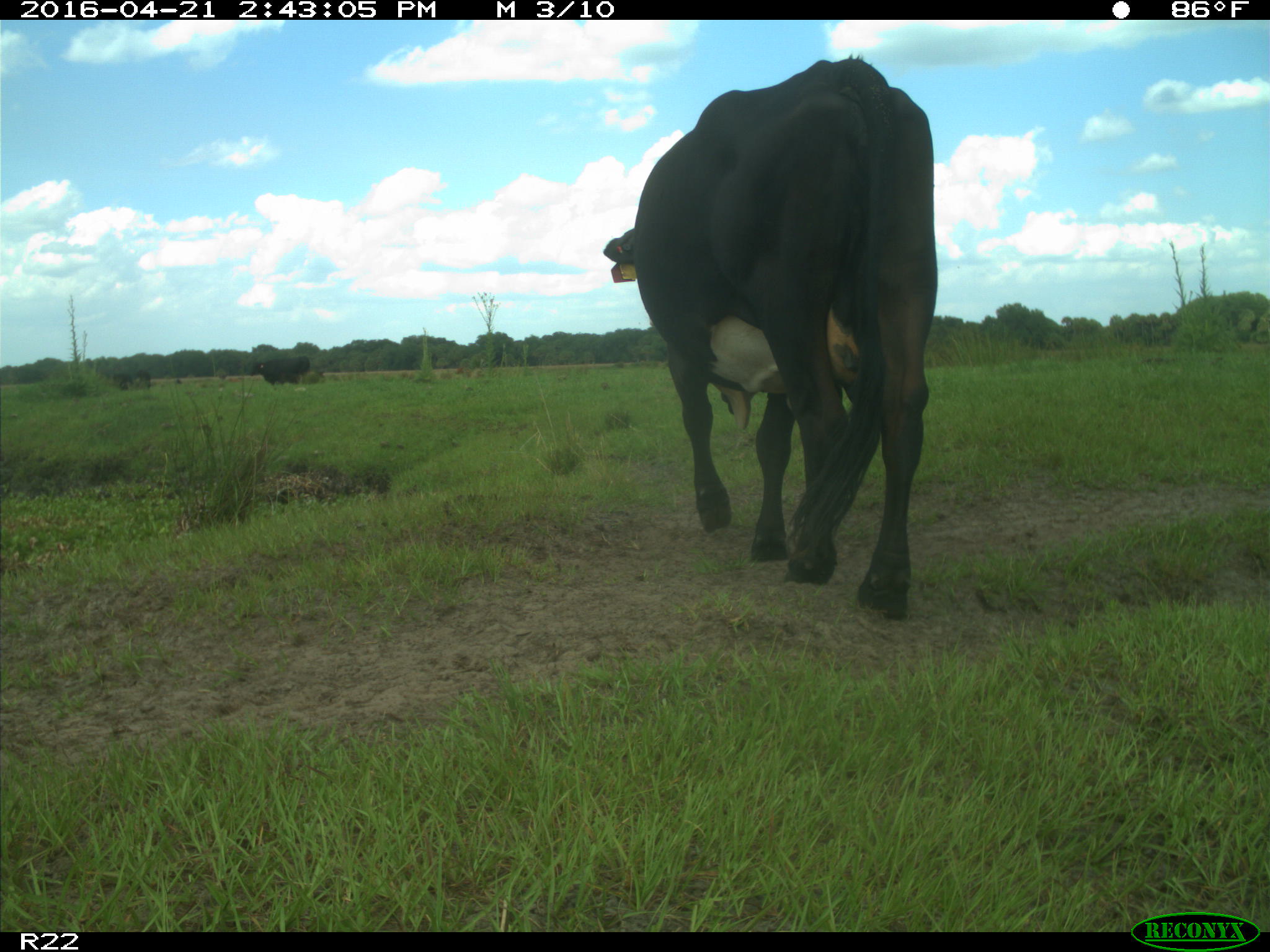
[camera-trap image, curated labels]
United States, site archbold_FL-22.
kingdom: Animalia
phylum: Chordata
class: Mammalia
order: Artiodactyla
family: Bovidae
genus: Bos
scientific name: Bos taurus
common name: domestic cow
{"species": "Bos taurus (domestic cow)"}